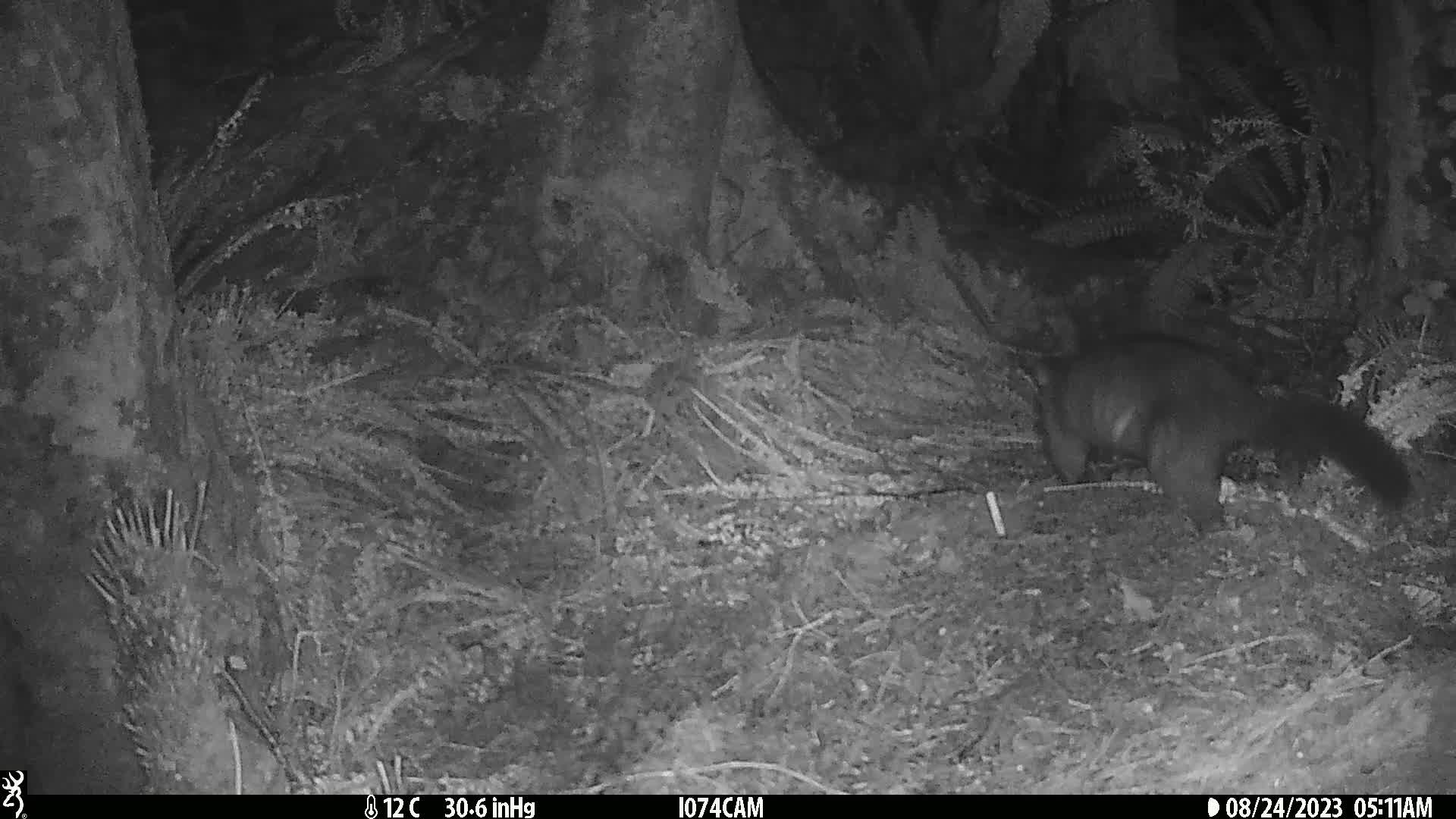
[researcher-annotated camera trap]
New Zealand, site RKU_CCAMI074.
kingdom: Animalia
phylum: Chordata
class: Mammalia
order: Diprotodontia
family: Phalangeridae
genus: Trichosurus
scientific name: Trichosurus vulpecula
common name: common brushtail possum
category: possum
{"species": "possum (common brushtail possum) (Trichosurus vulpecula)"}